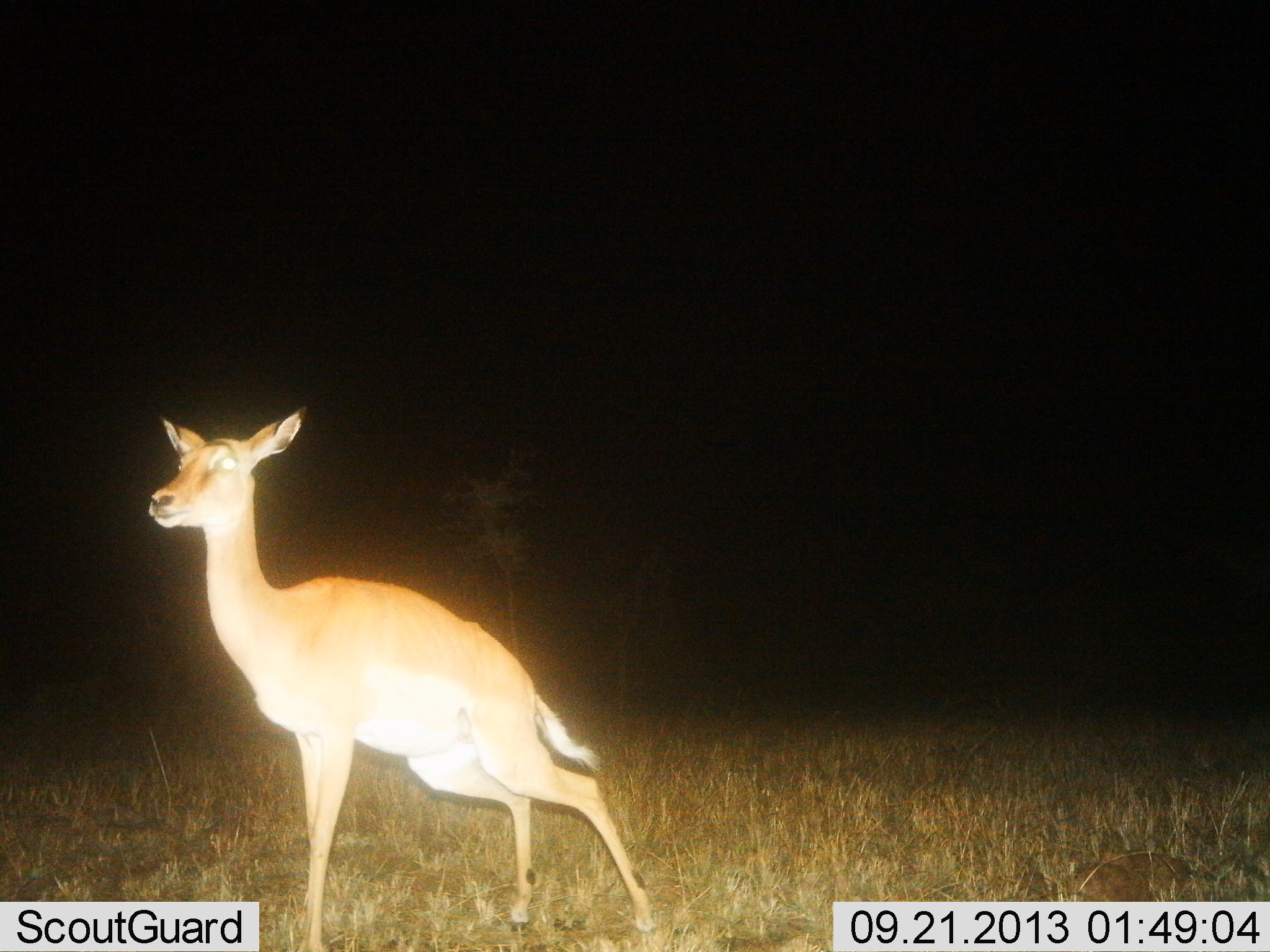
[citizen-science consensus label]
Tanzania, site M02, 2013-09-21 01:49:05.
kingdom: Animalia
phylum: Chordata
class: Mammalia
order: Artiodactyla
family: Bovidae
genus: Aepyceros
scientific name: Aepyceros melampus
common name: impala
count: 1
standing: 100%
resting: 0%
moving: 0%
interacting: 0%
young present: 0%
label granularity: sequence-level